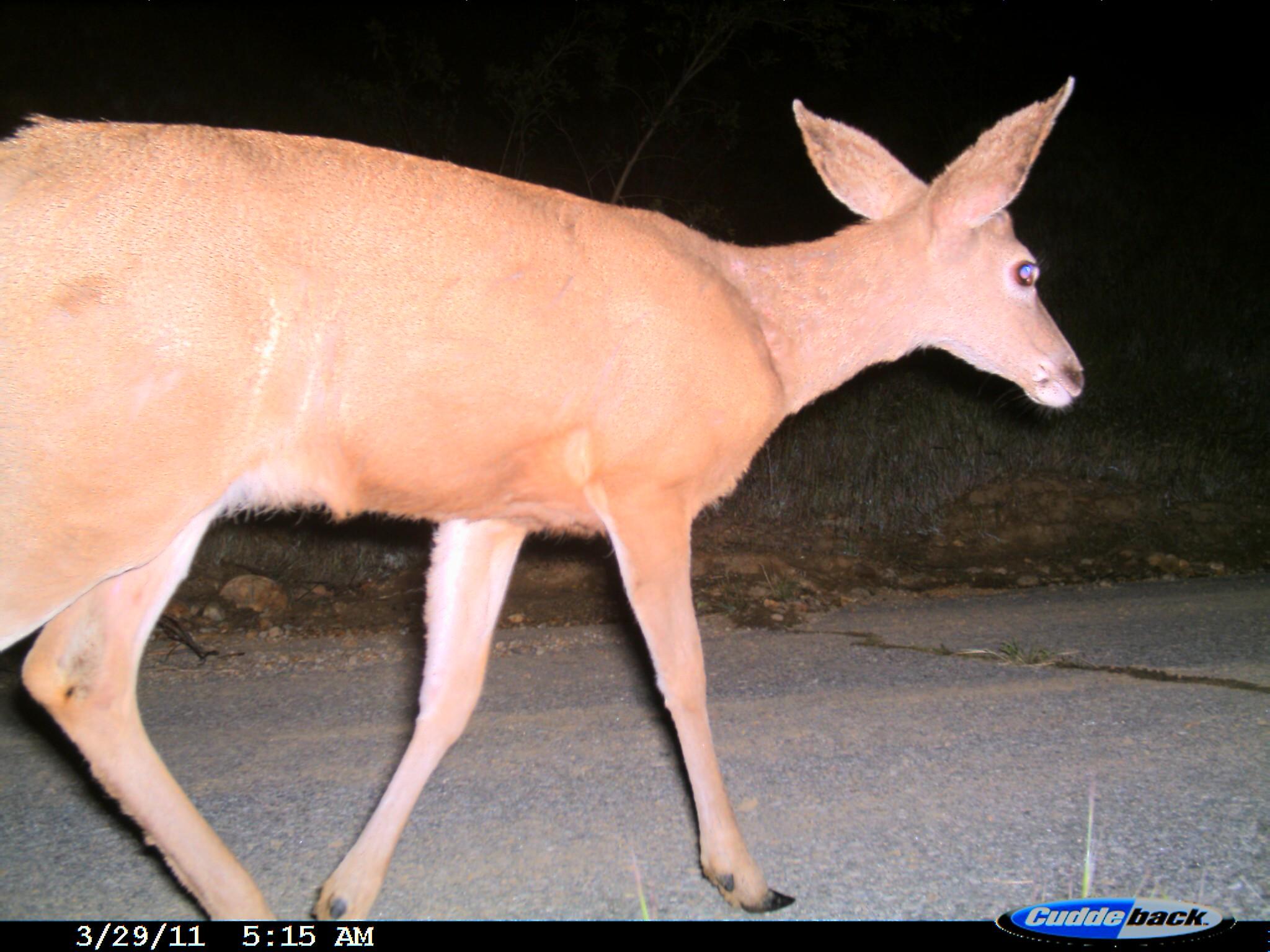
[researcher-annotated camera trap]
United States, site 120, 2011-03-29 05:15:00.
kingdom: Animalia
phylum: Chordata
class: Mammalia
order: Artiodactyla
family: Cervidae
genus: Odocoileus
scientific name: Odocoileus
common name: deer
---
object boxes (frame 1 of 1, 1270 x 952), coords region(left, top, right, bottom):
deer: region(5, 73, 1097, 923)